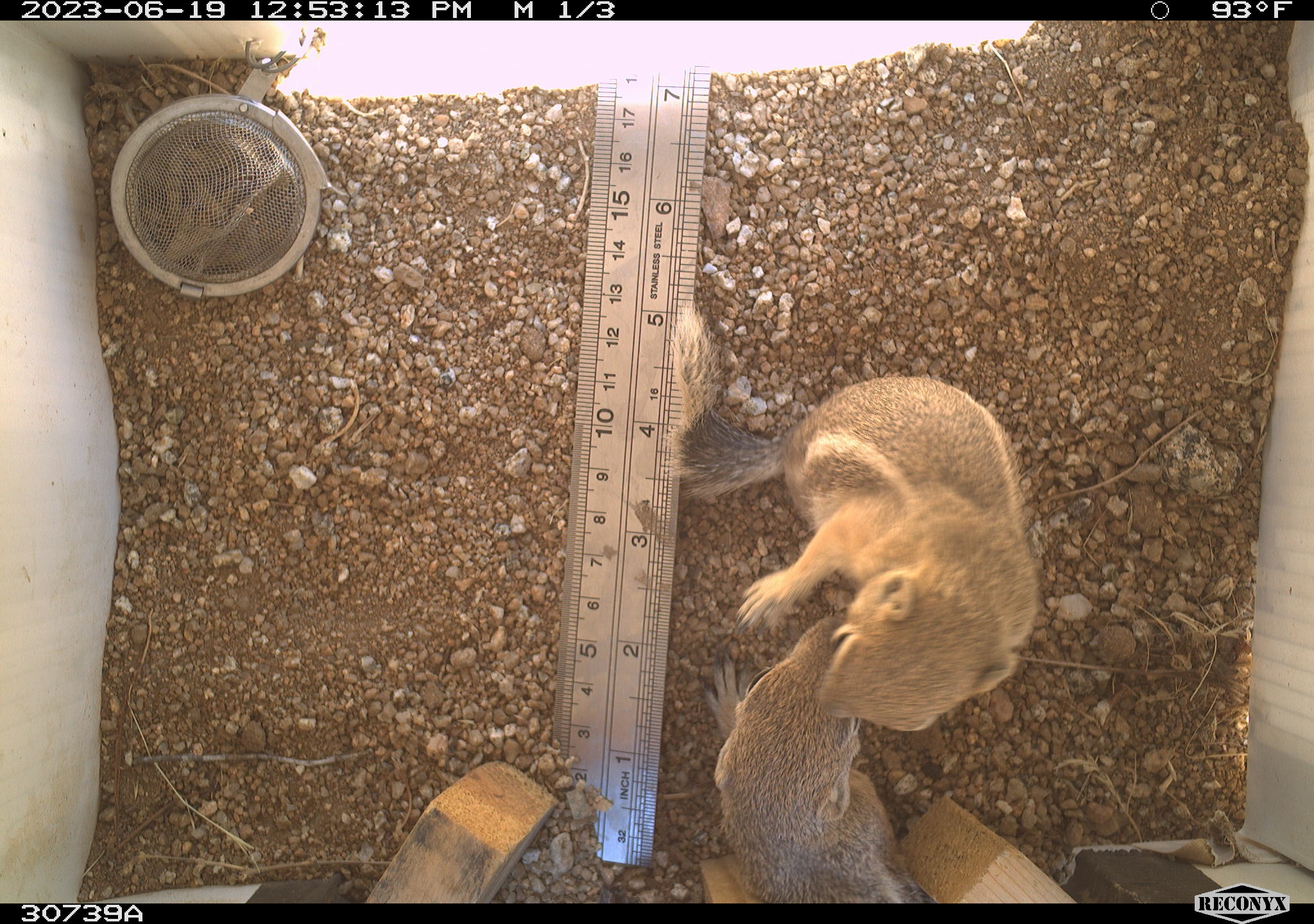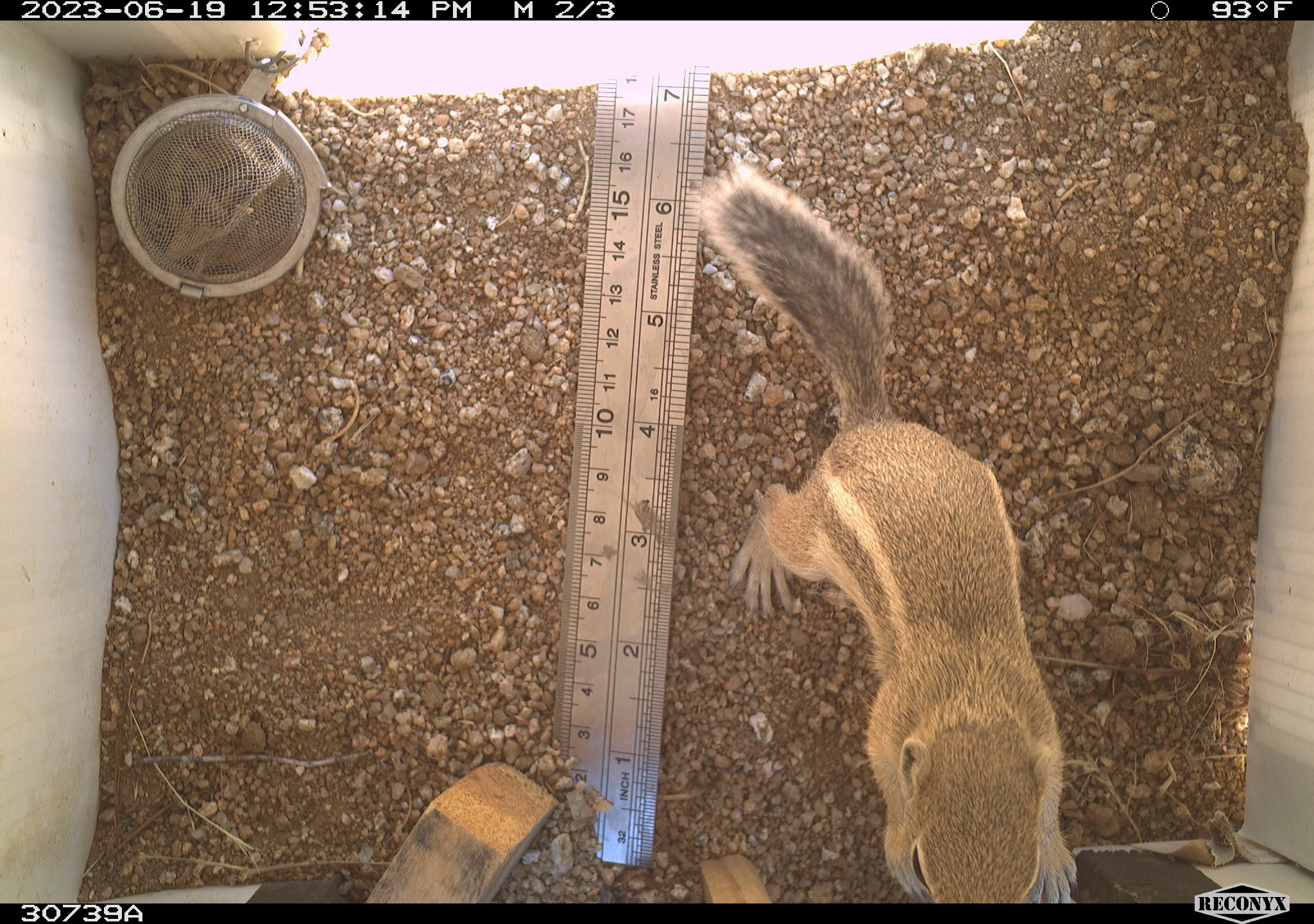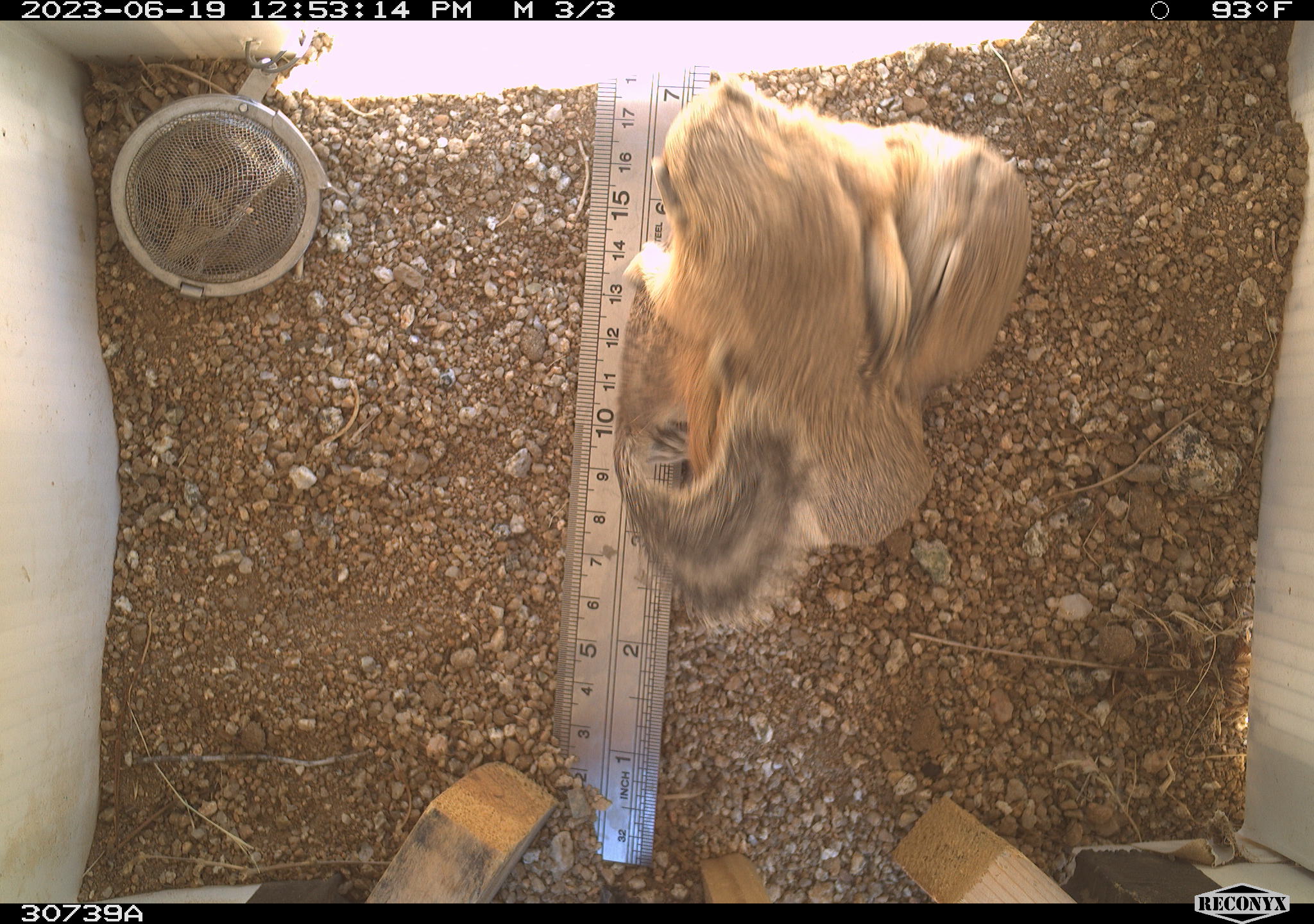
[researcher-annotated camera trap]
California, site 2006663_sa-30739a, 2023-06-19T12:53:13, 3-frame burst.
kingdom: Animalia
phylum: Chordata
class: Mammalia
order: Rodentia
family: Sciuridae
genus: Ammospermophilus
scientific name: Ammospermophilus leucurus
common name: white-tailed antelope squirrel